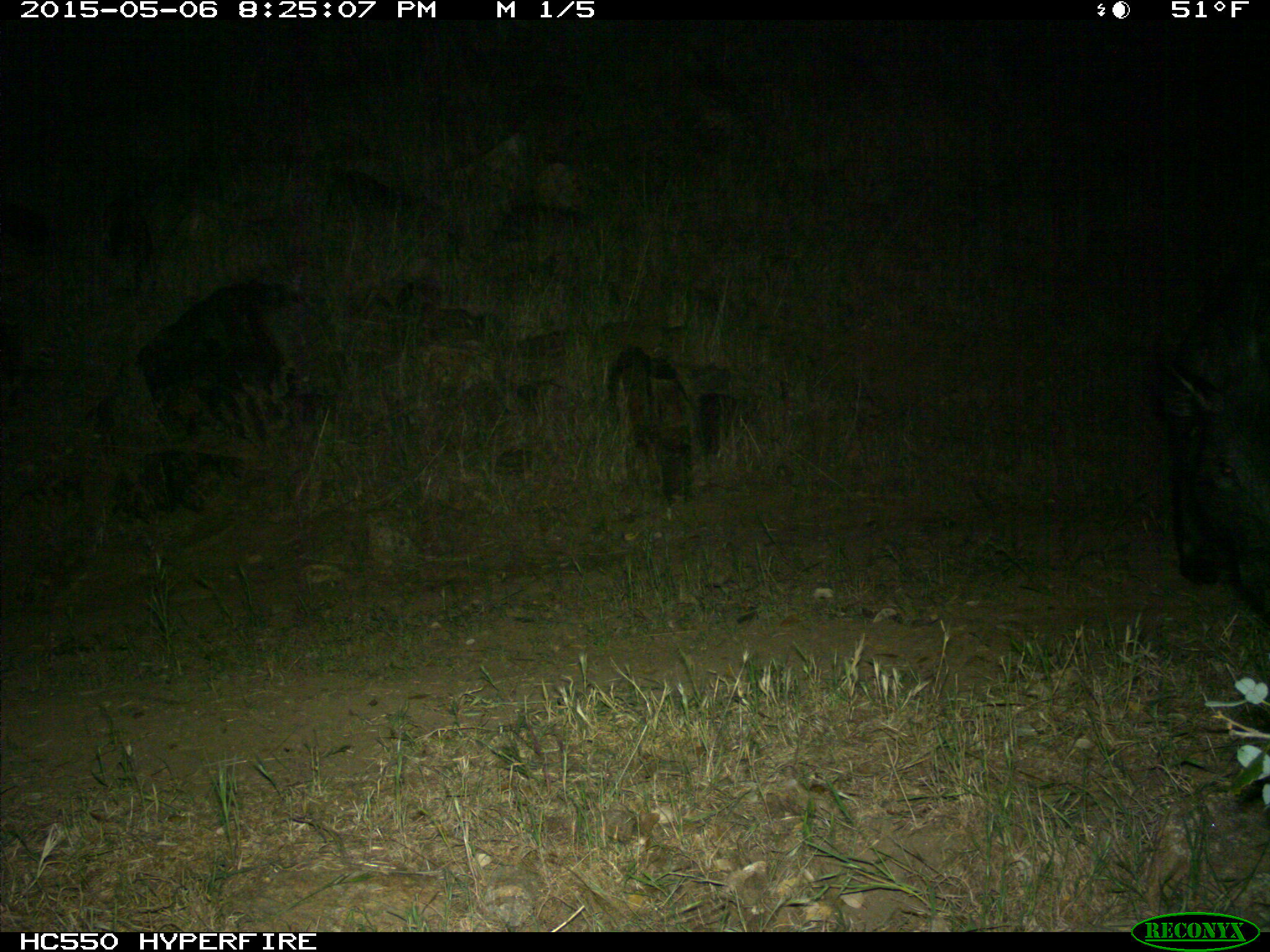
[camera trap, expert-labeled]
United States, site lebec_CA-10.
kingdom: Animalia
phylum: Chordata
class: Mammalia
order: Artiodactyla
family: Suidae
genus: Sus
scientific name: Sus scrofa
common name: wild boar